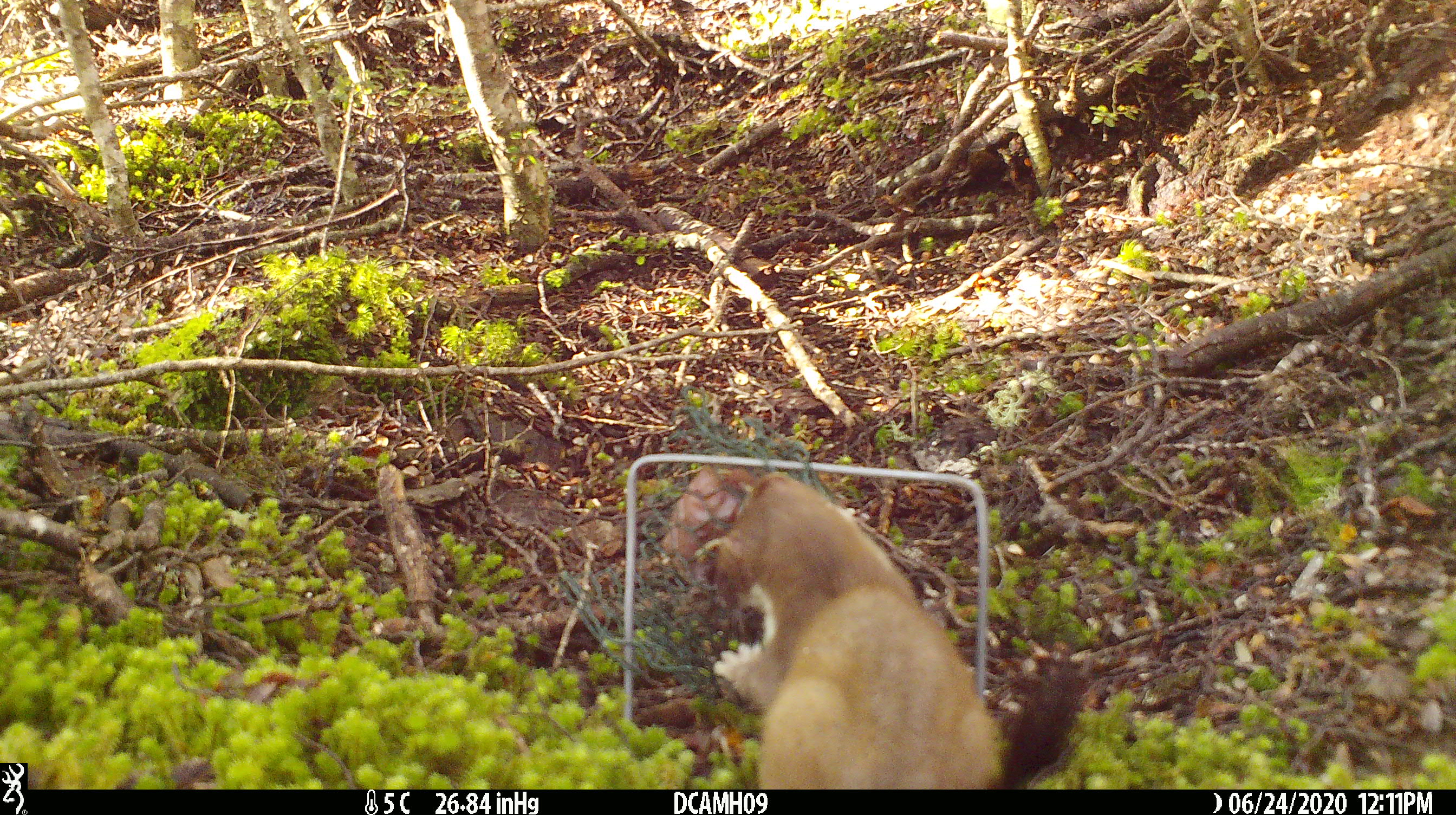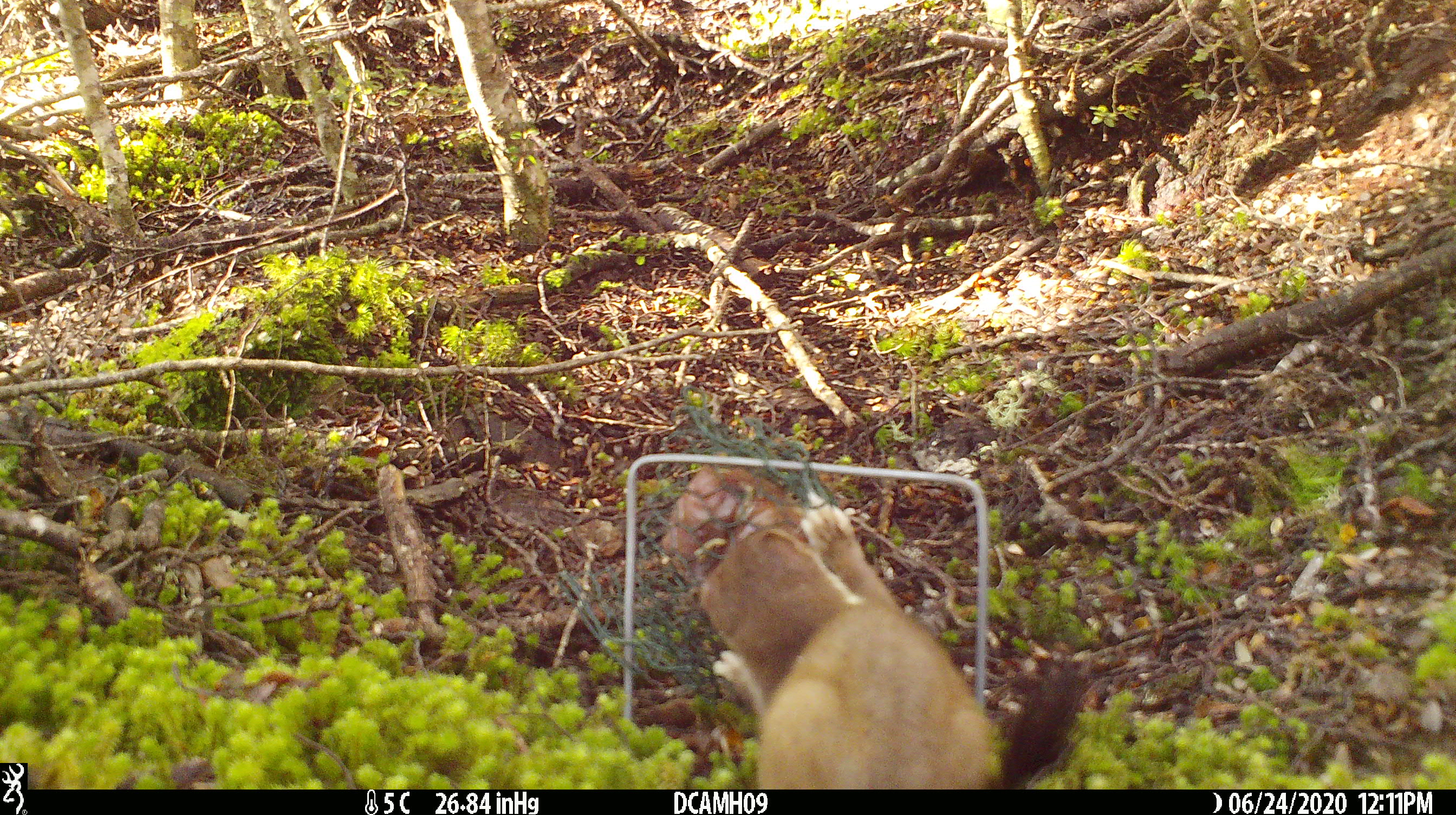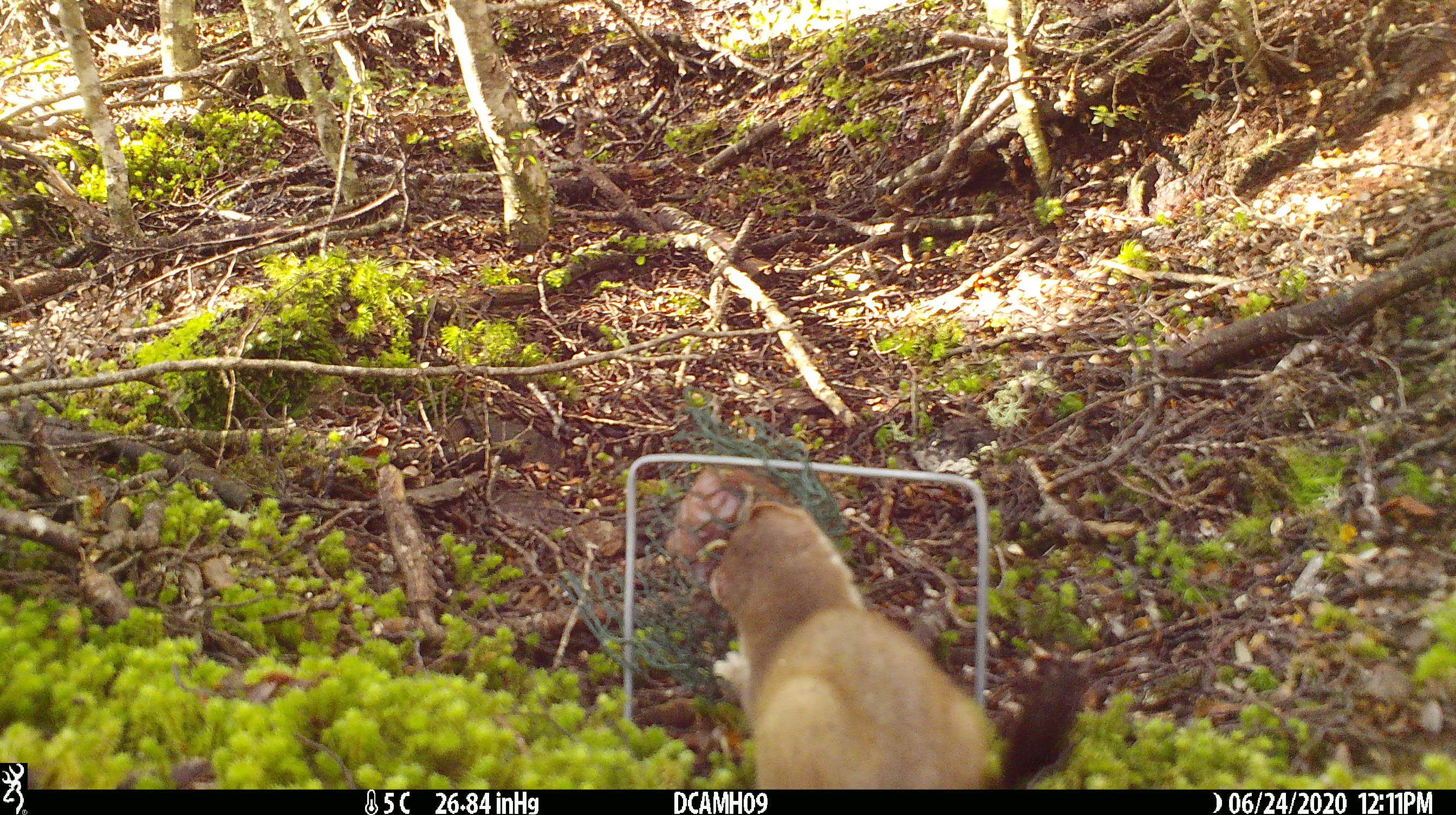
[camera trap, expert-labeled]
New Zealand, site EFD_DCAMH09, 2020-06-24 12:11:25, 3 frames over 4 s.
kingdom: Animalia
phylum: Chordata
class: Mammalia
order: Carnivora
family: Mustelidae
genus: Mustela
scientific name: Mustela erminea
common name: stoat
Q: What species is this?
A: Stoat (Mustela erminea).